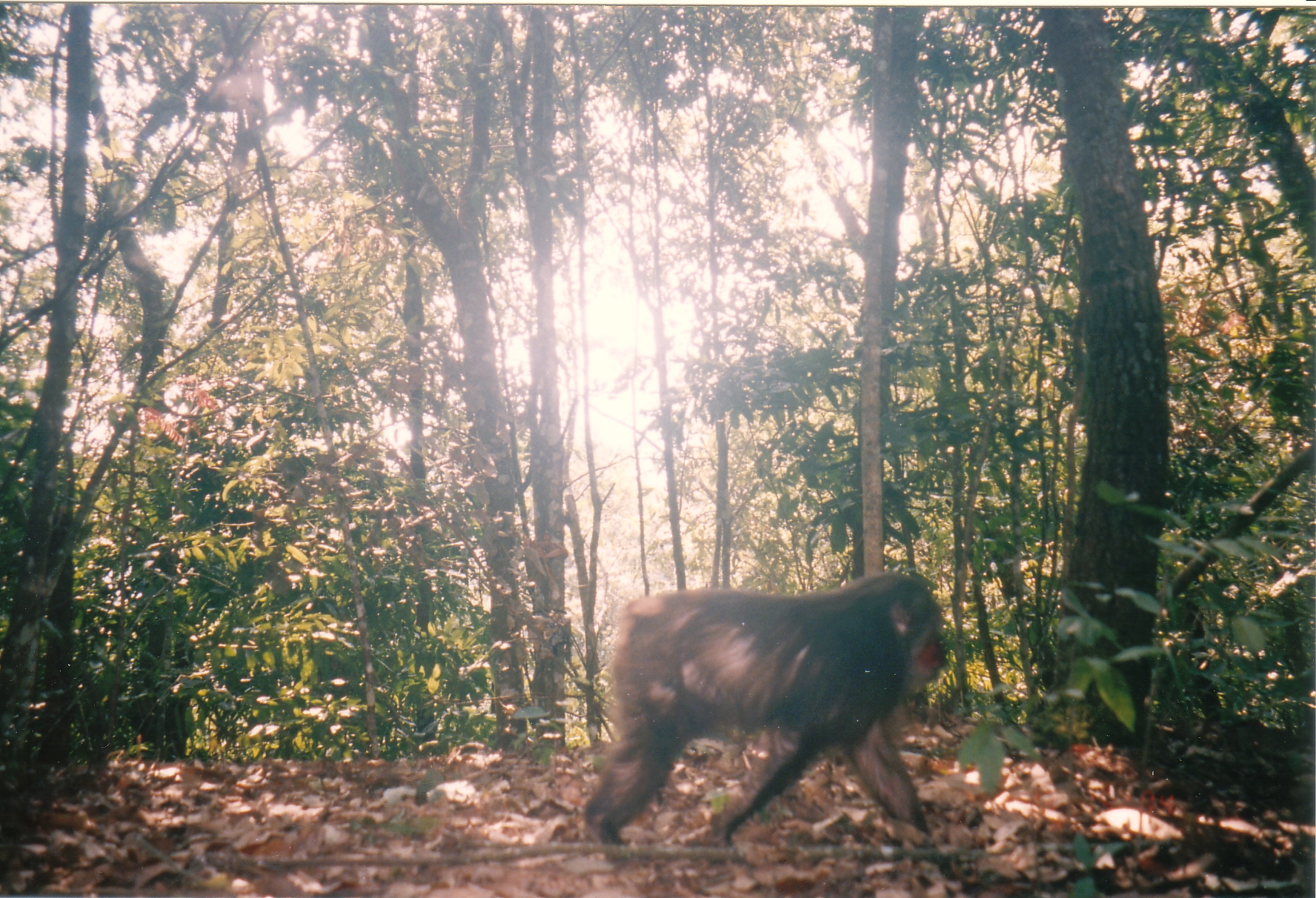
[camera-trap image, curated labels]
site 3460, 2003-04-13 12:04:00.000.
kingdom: Animalia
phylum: Chordata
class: Mammalia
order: Primates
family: Cercopithecidae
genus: Macaca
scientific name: Macaca arctoides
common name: stump-tailed macaque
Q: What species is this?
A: Macaca arctoides (stump-tailed macaque).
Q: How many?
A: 1.